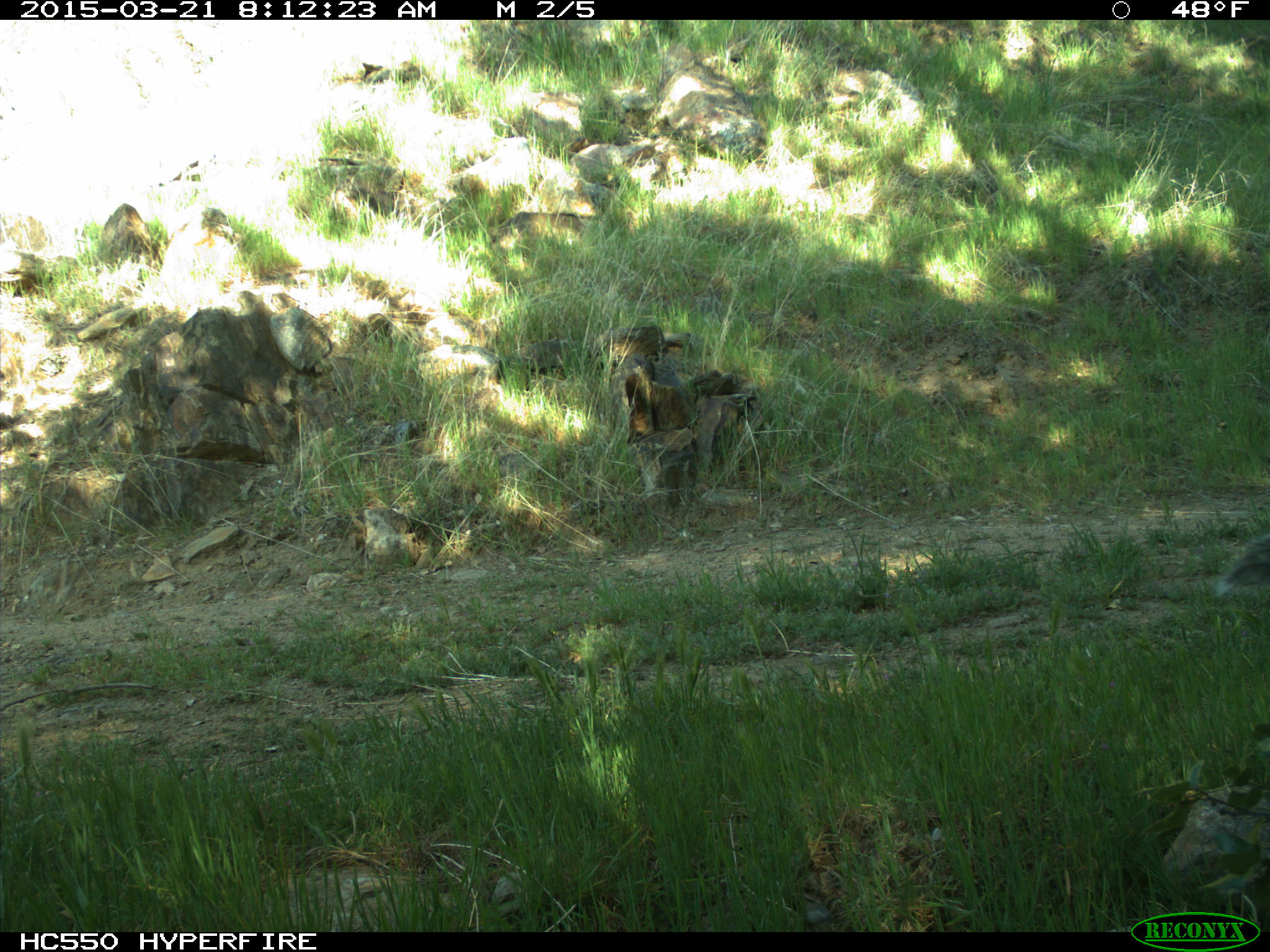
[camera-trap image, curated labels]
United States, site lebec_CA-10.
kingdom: Animalia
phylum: Chordata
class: Mammalia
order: Rodentia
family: Sciuridae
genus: Sciurus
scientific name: Sciurus carolinensis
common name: eastern gray squirrel